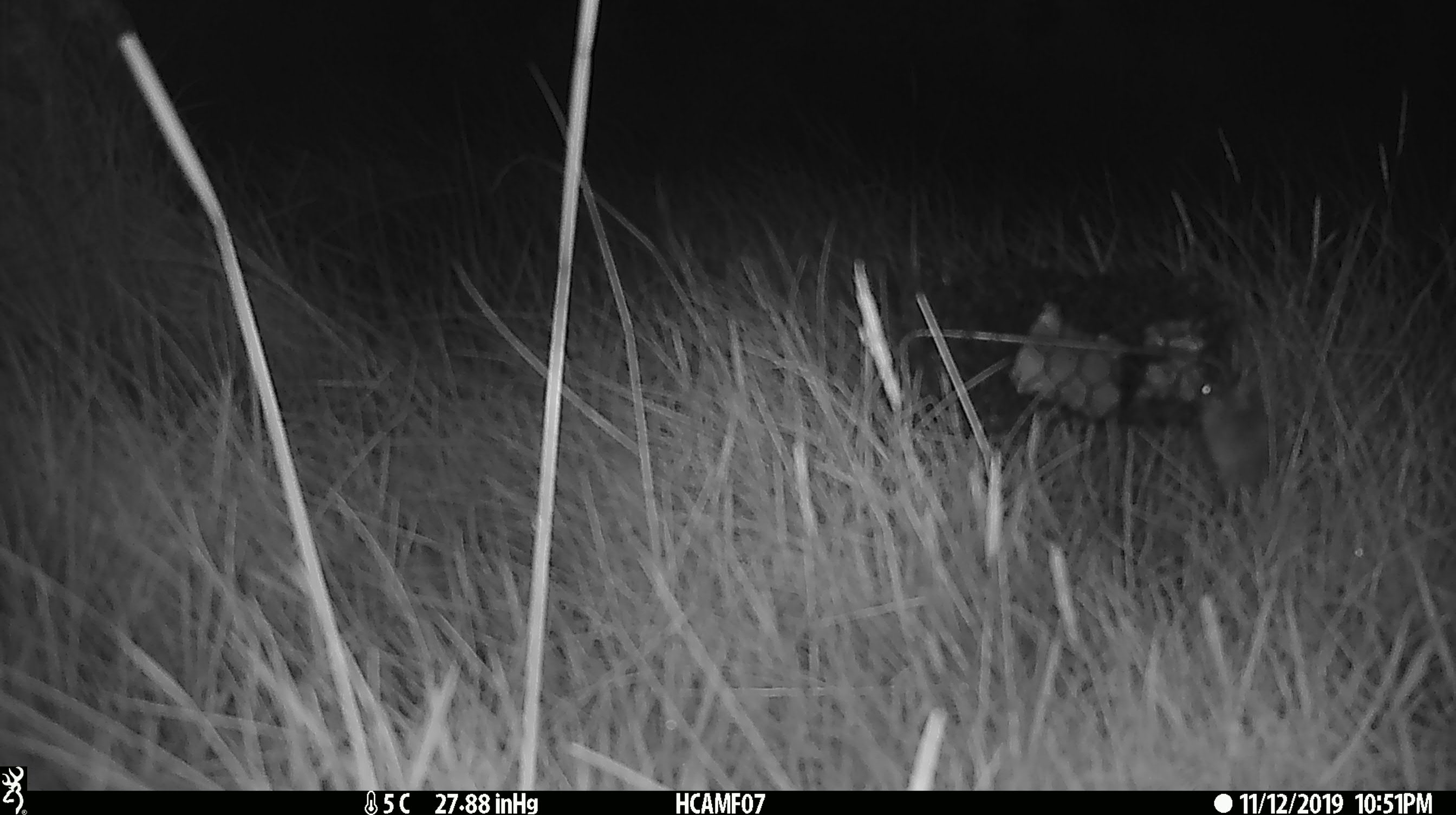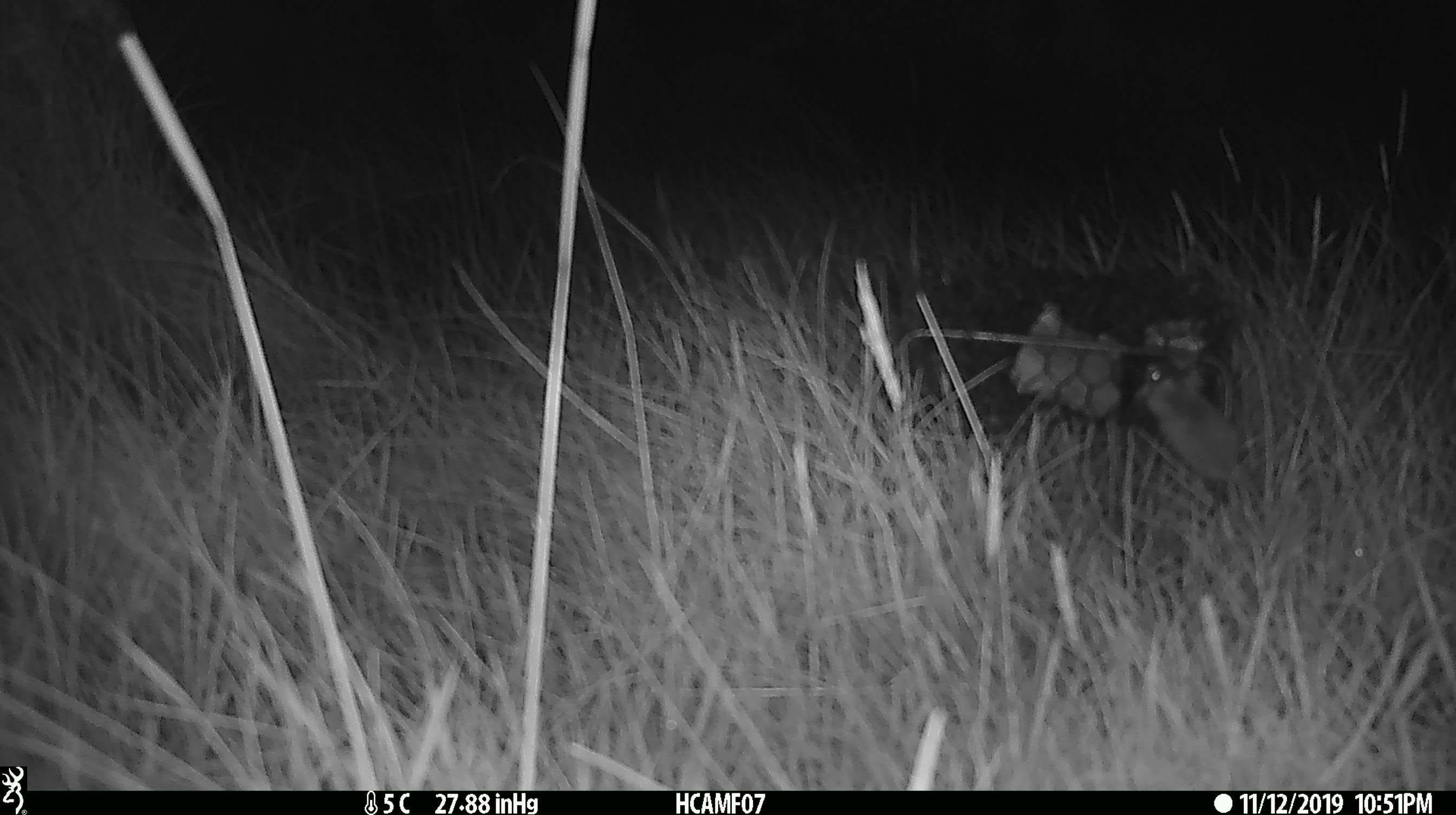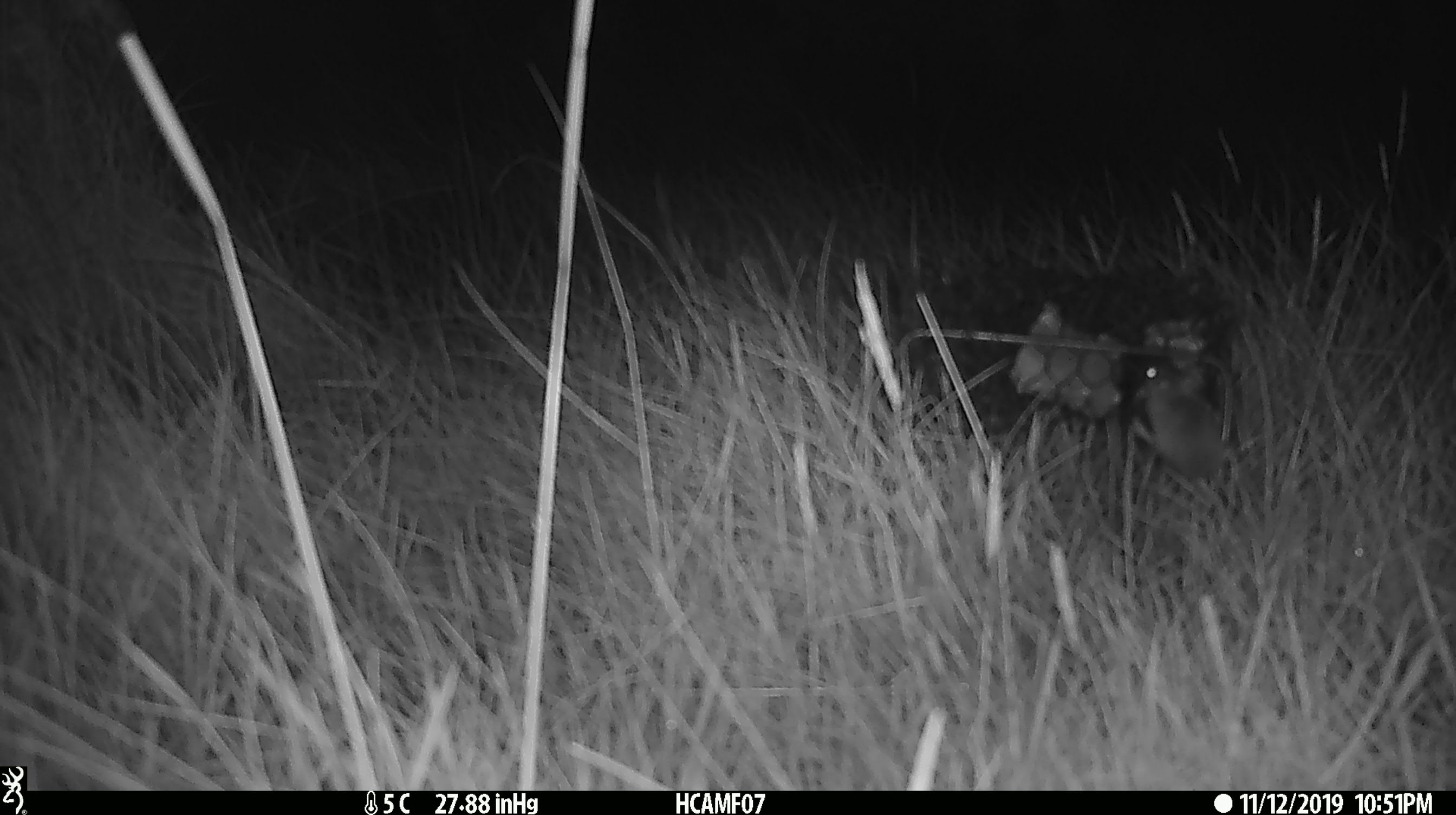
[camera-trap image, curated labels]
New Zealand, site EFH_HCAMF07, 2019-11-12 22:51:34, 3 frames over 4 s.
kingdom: Animalia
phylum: Chordata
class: Mammalia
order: Rodentia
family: Muridae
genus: Mus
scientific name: Mus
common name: mouse